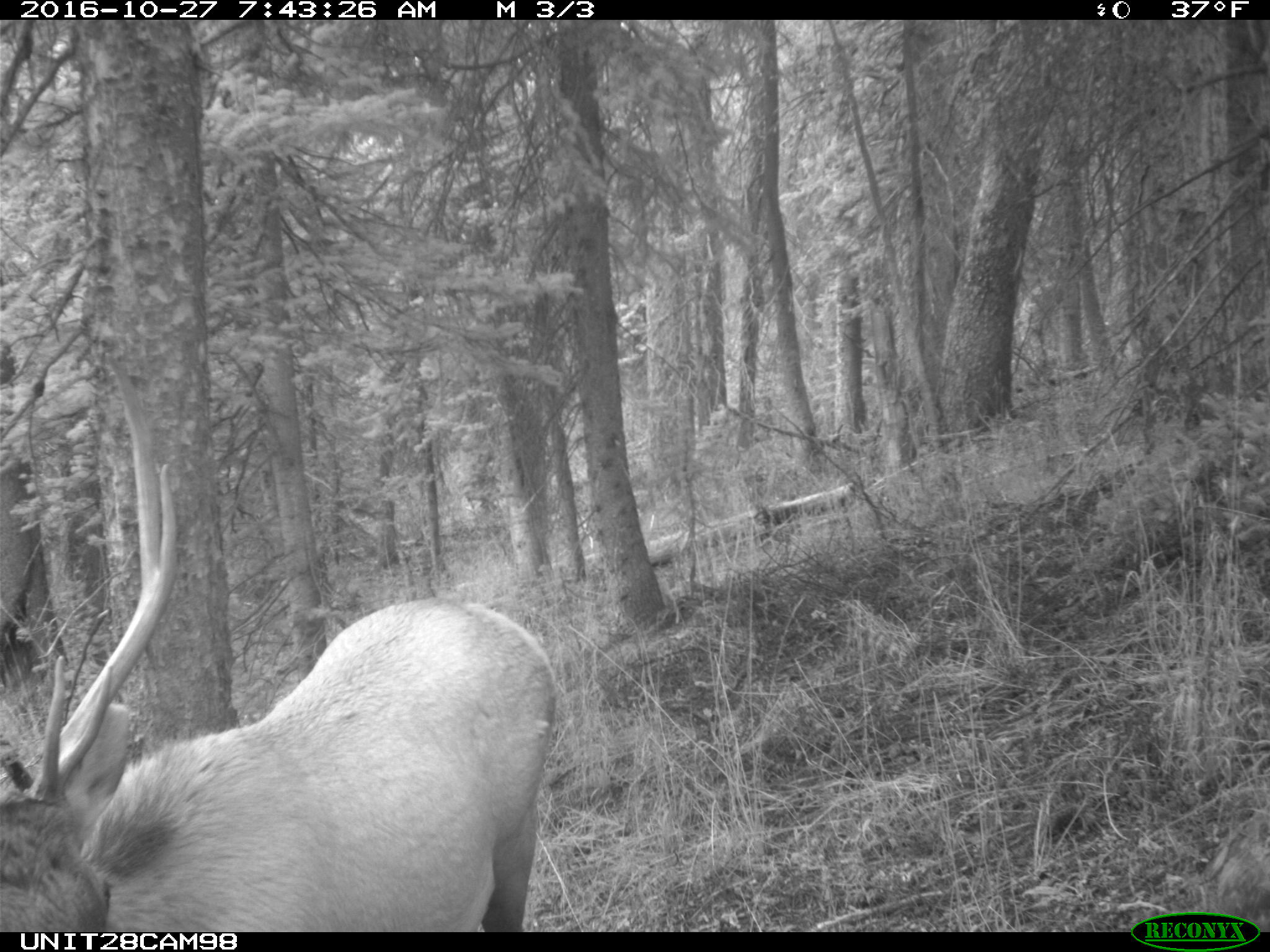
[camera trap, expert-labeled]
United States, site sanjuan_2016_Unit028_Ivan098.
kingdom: Animalia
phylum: Chordata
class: Mammalia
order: Artiodactyla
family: Cervidae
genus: Cervus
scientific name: Cervus elaphus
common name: red deer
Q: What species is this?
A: Cervus elaphus (red deer).